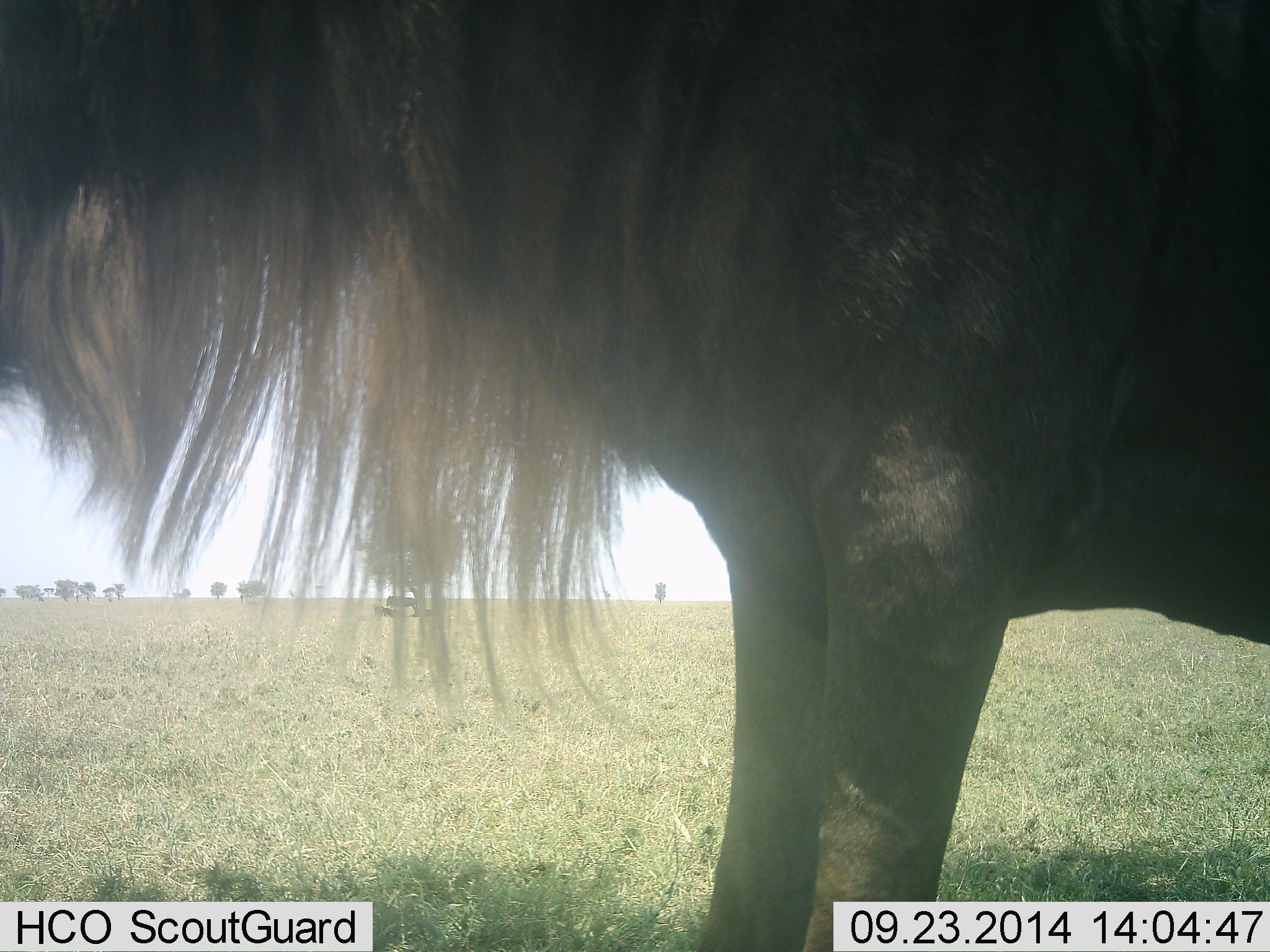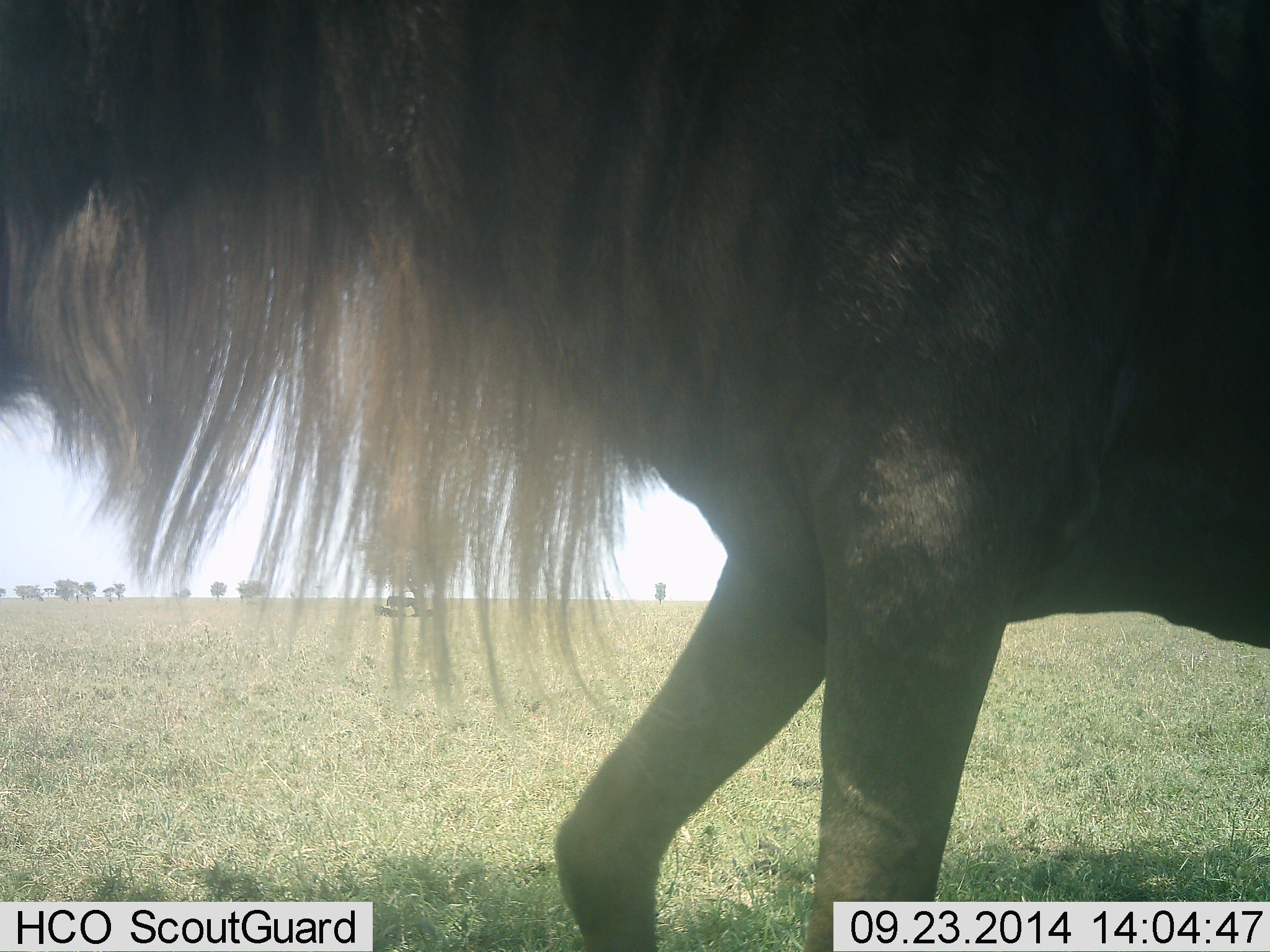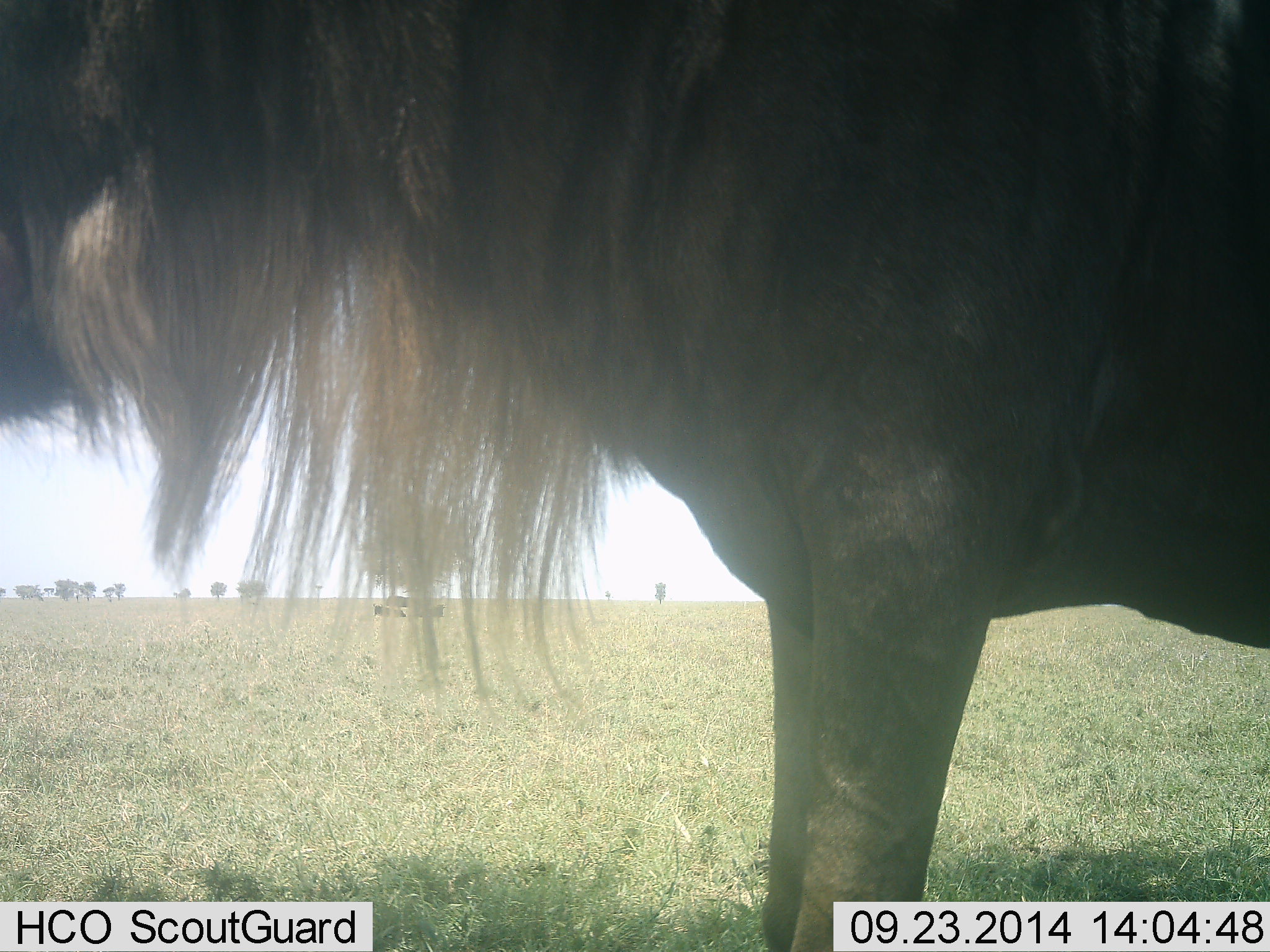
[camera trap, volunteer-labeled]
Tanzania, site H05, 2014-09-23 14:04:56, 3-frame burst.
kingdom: Animalia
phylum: Chordata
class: Mammalia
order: Artiodactyla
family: Bovidae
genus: Connochaetes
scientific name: Connochaetes taurinus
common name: blue wildebeest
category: wildebeest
Wildebeest (blue wildebeest) (Connochaetes taurinus), count 1. Behavior (volunteer vote fractions): standing 90%, resting 20%, moving 10%, interacting 0%. Young present (vote fraction): 0%. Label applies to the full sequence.